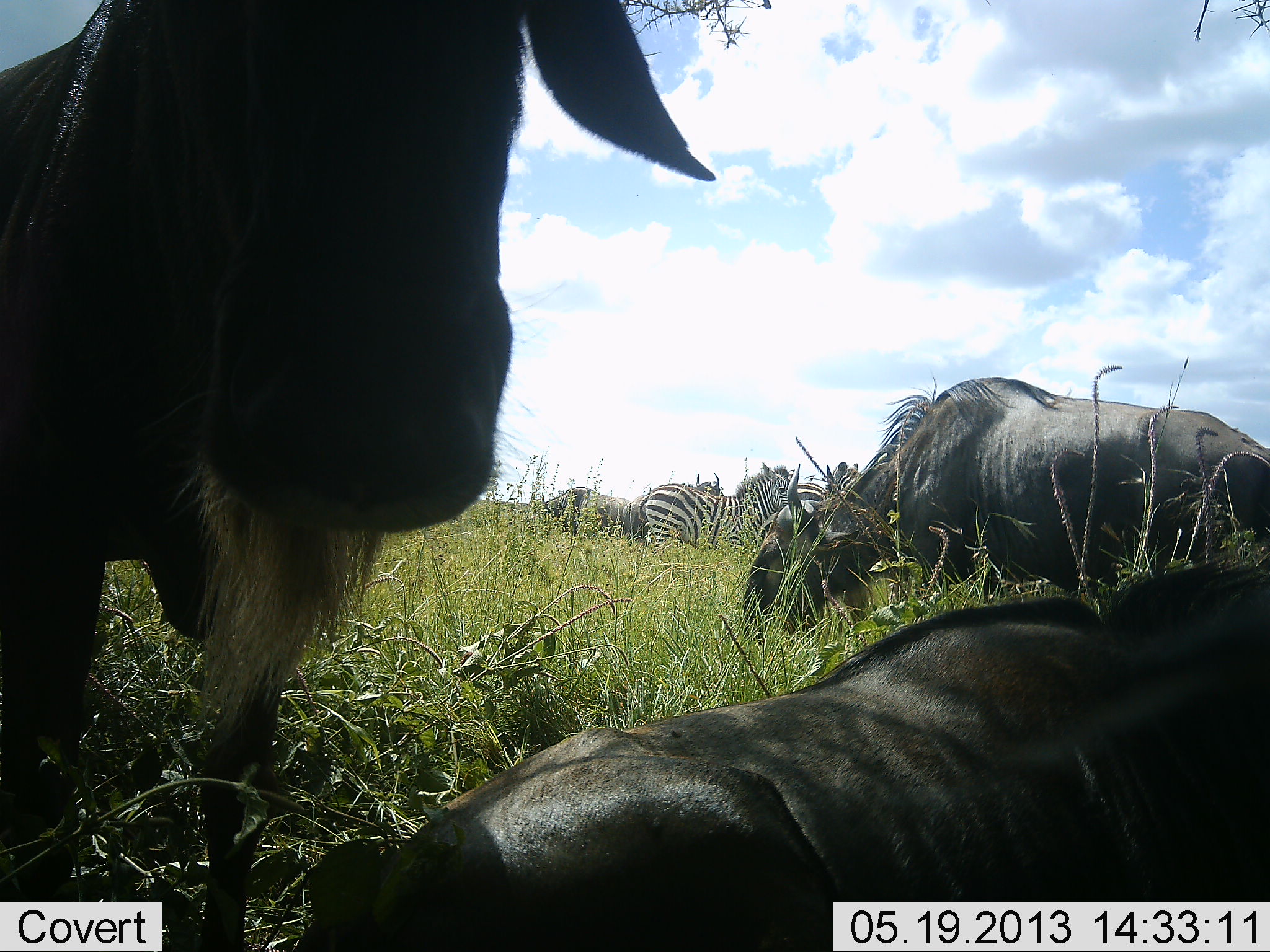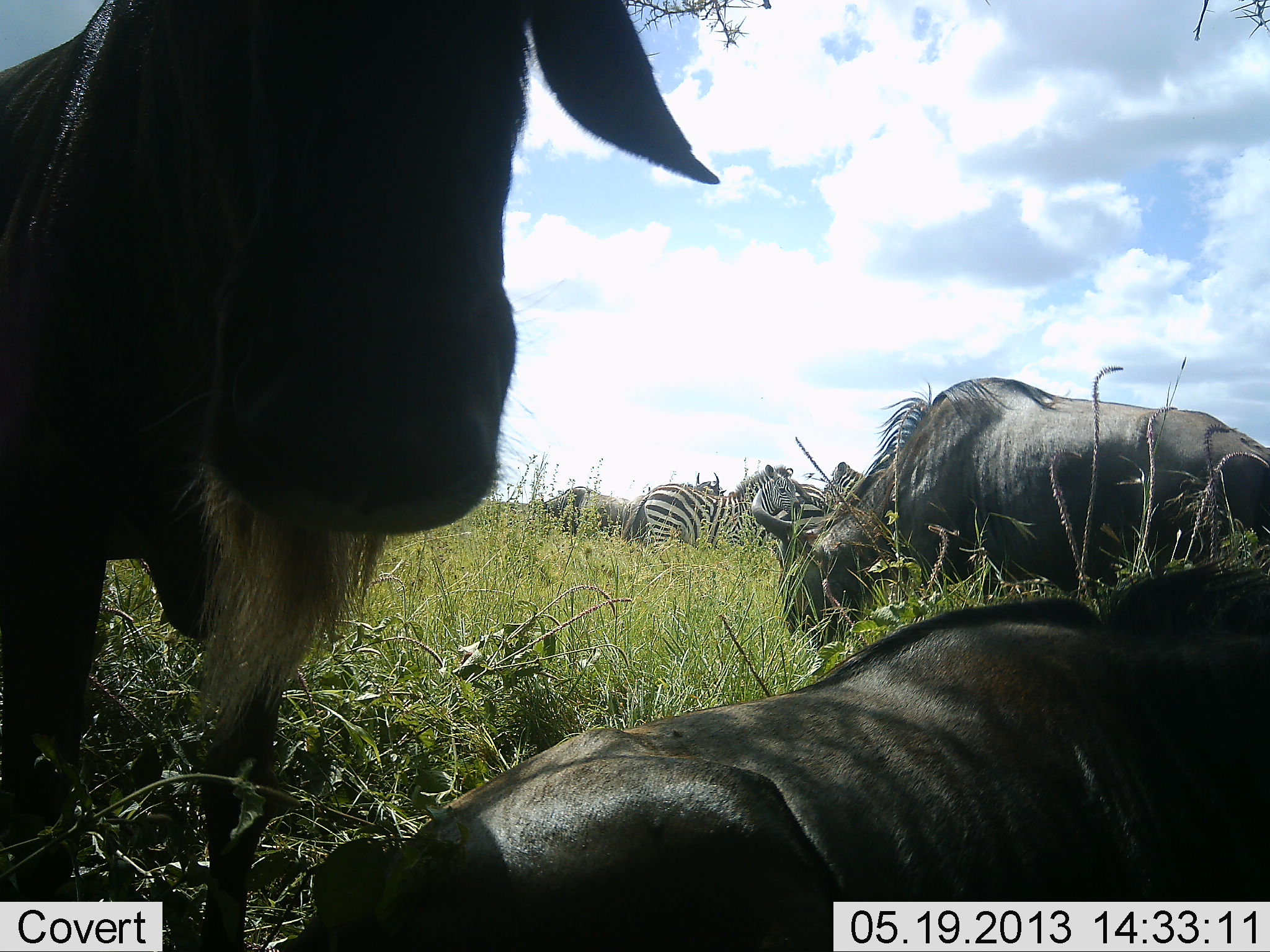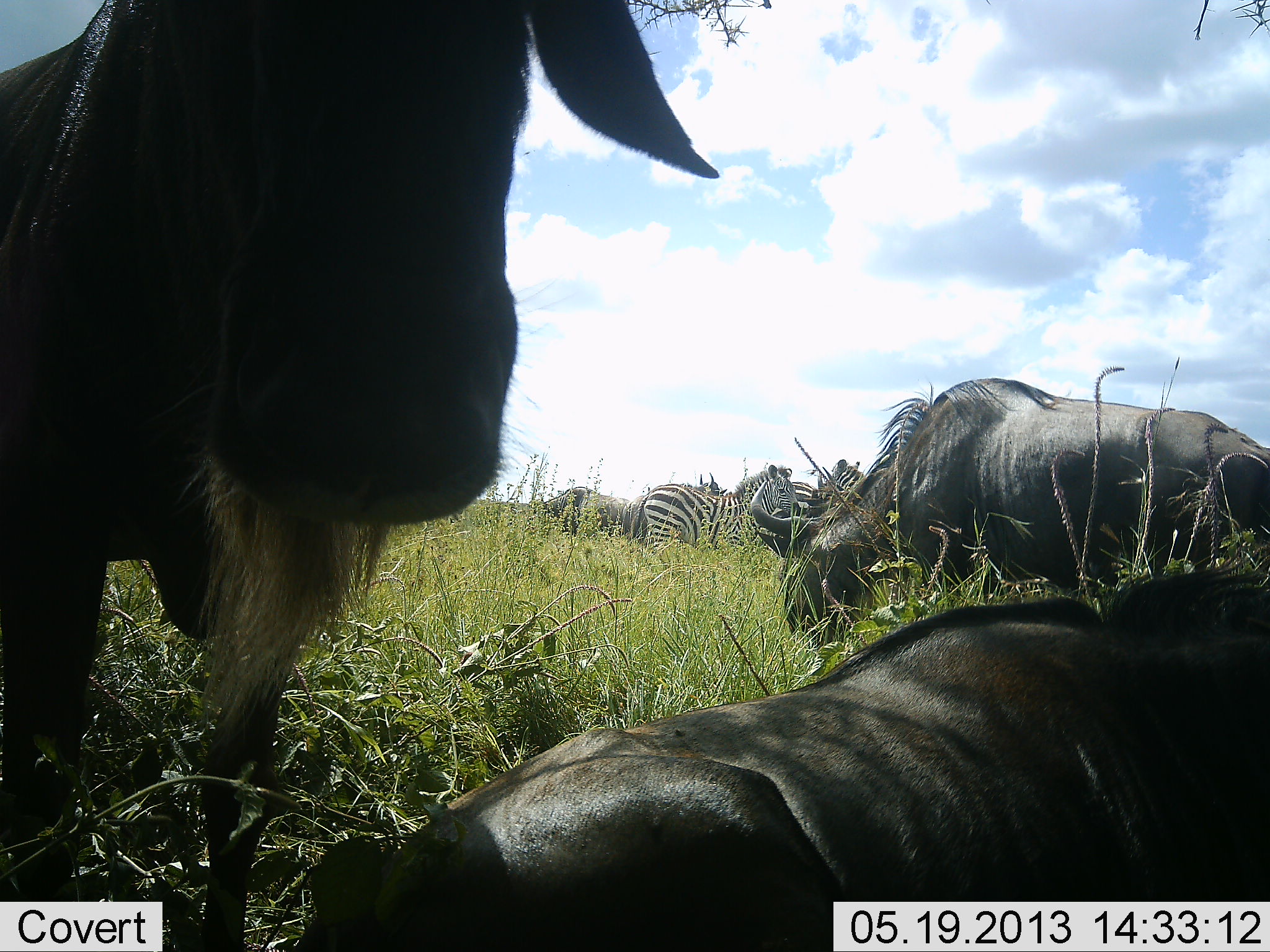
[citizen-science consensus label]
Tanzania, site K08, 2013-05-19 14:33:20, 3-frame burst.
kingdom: Animalia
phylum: Chordata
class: Mammalia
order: Artiodactyla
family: Bovidae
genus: Connochaetes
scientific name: Connochaetes taurinus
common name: blue wildebeest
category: wildebeest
Wildebeest (blue wildebeest) (Connochaetes taurinus), count 3. Behavior (volunteer vote fractions): standing 62%, resting 92%, moving 0%, interacting 8%. Young present (vote fraction): 0%. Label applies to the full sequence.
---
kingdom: Animalia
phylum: Chordata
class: Mammalia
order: Perissodactyla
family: Equidae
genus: Equus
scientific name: Equus quagga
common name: plains zebra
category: zebra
Zebra (plains zebra) (Equus quagga), count 3. Behavior (volunteer vote fractions): standing 90%, resting 10%, moving 0%, interacting 0%. Young present (vote fraction): 0%. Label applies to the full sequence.